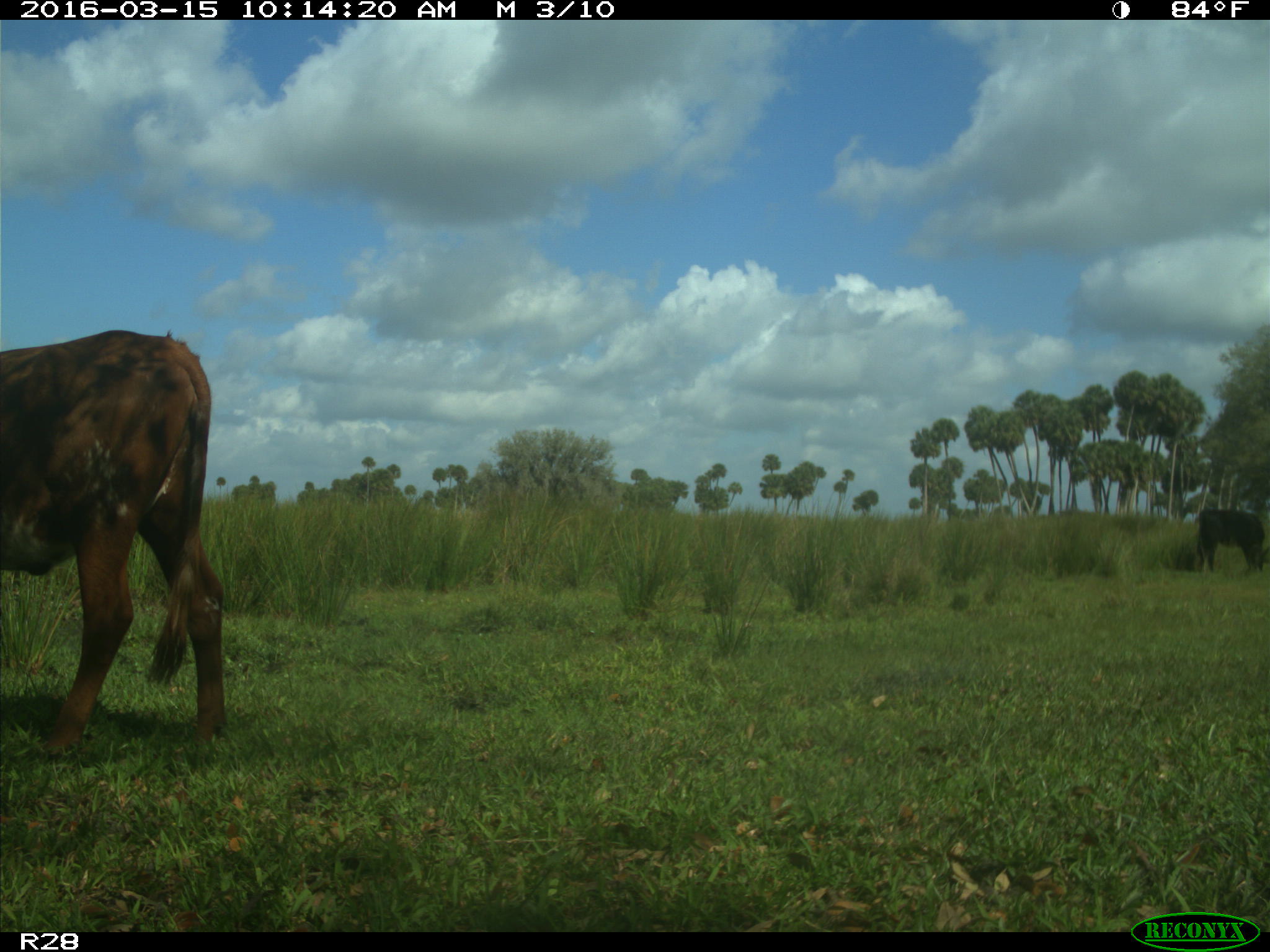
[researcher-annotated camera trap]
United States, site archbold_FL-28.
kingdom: Animalia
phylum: Chordata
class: Mammalia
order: Artiodactyla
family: Bovidae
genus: Bos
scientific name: Bos taurus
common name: domestic cow